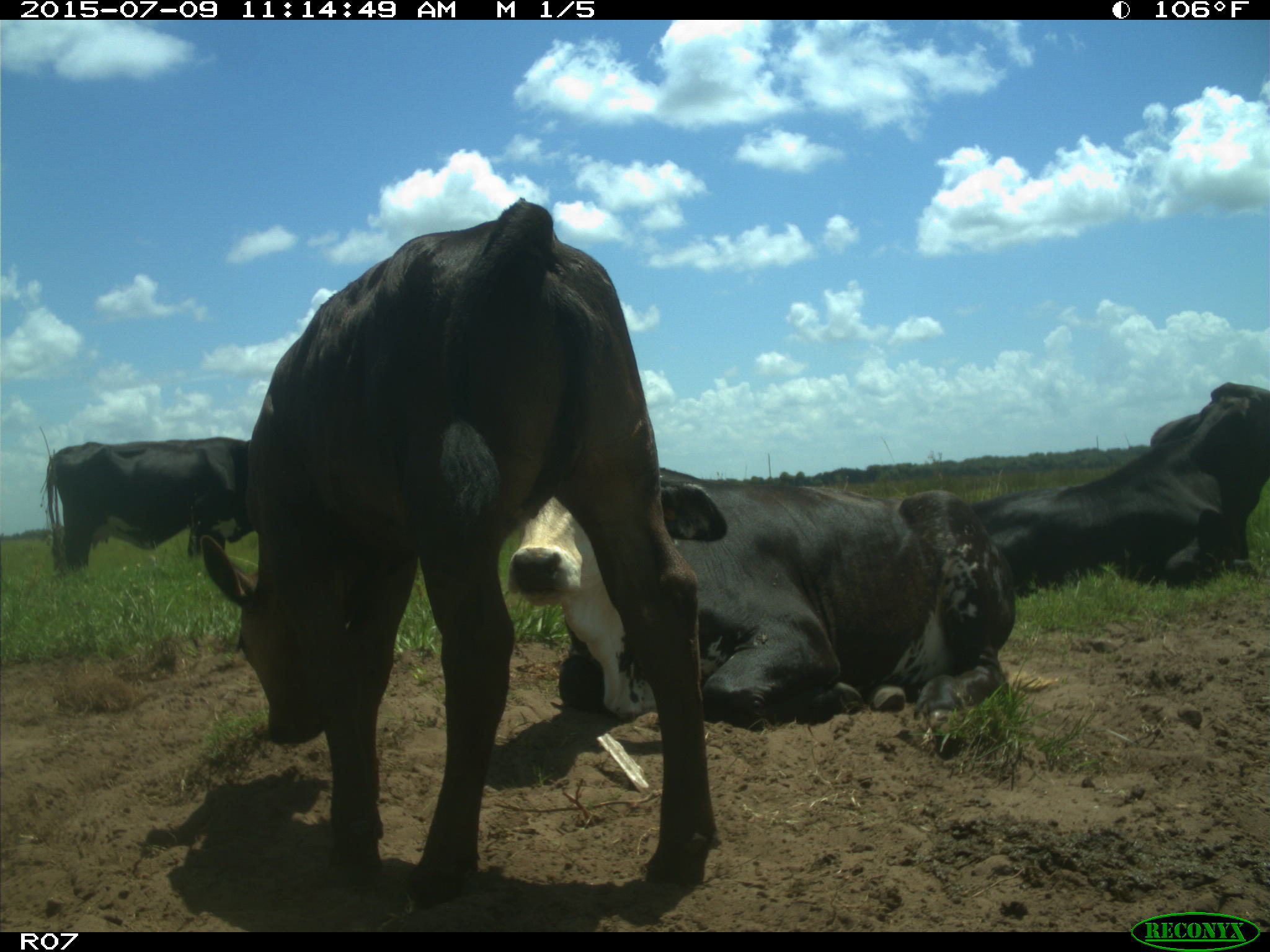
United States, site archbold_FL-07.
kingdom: Animalia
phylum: Chordata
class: Mammalia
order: Artiodactyla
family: Bovidae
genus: Bos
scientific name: Bos taurus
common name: domestic cow